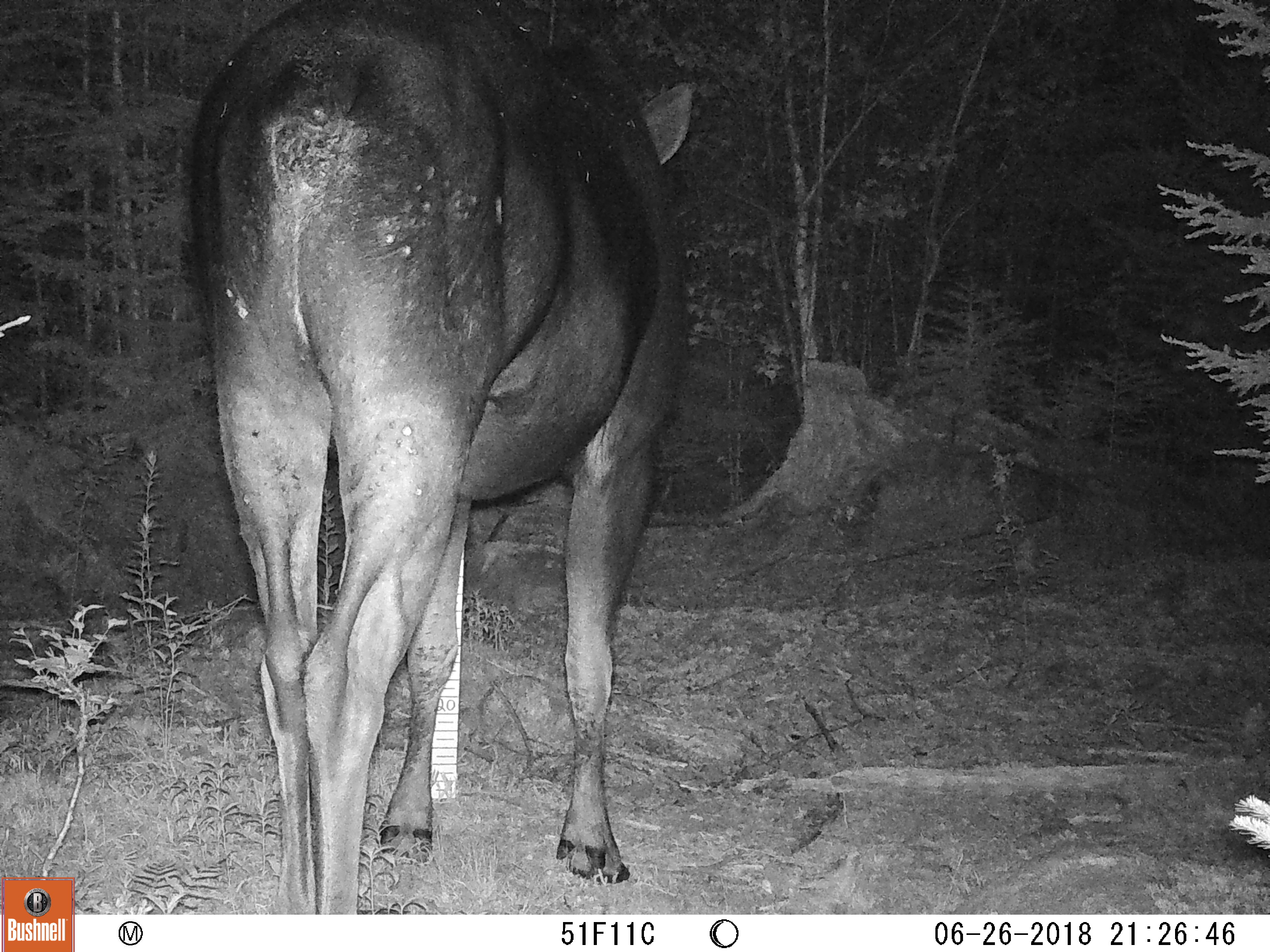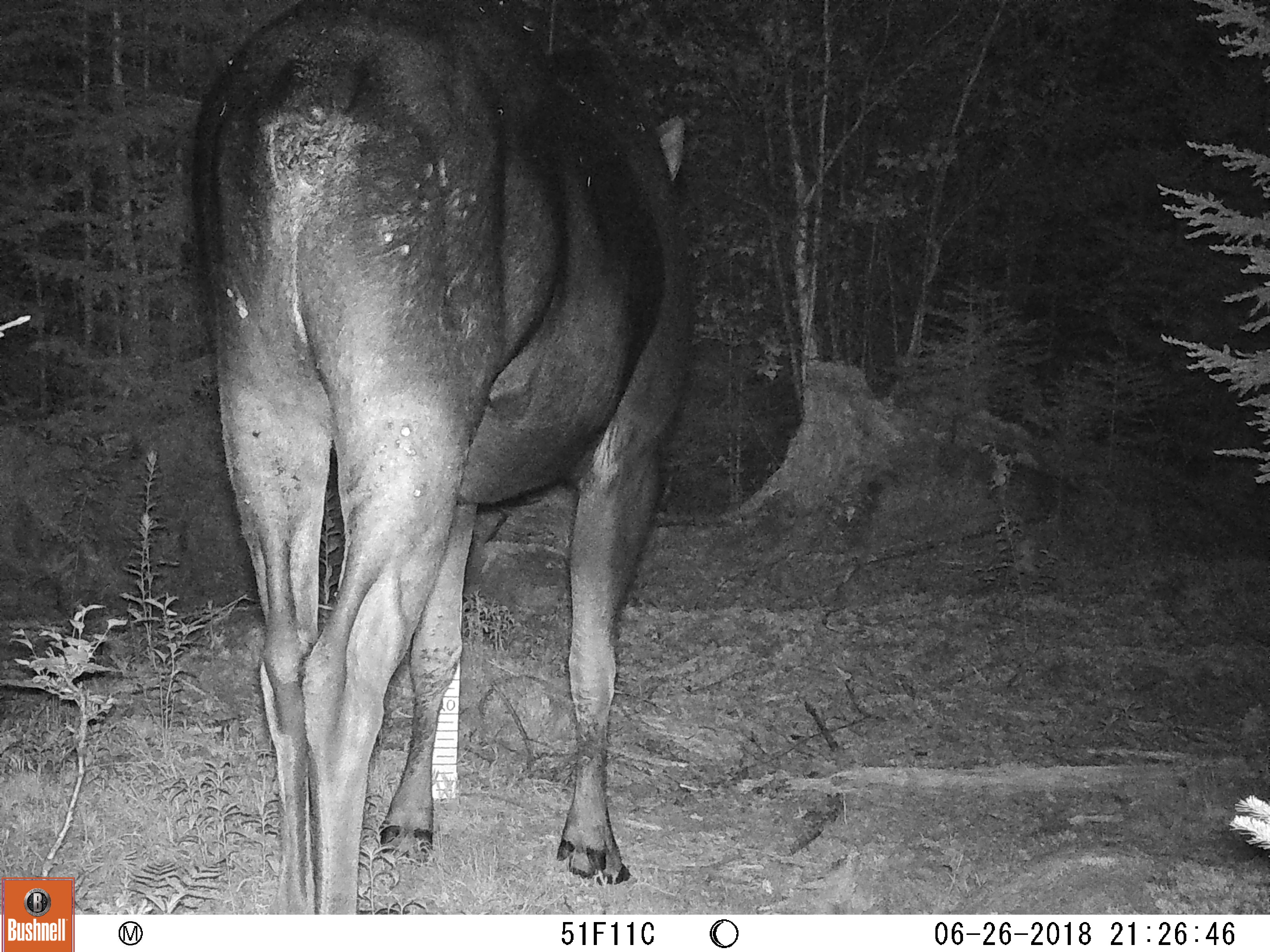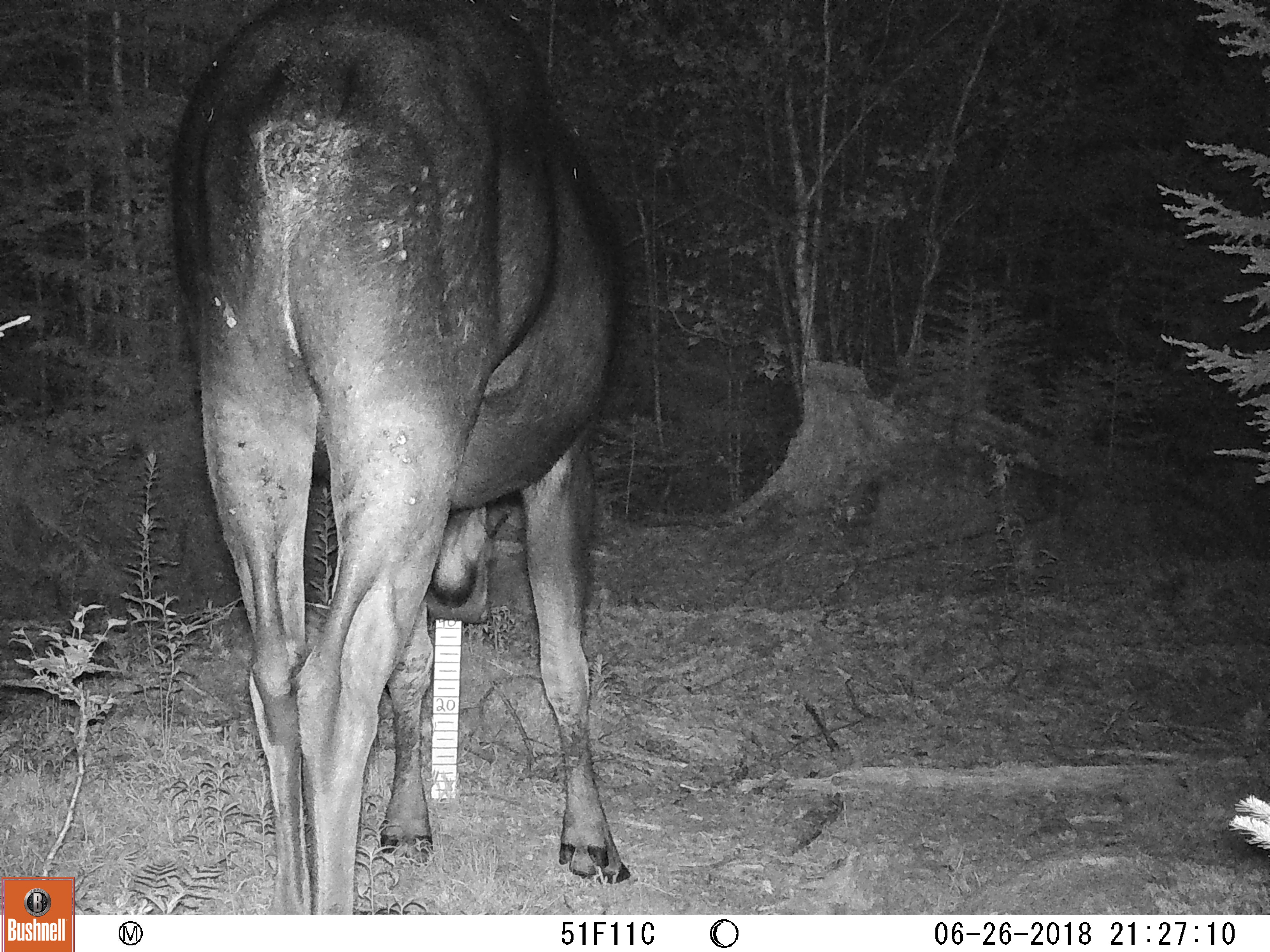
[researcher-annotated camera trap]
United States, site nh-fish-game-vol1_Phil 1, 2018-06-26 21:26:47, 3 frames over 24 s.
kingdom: Animalia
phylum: Chordata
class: Mammalia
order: Artiodactyla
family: Cervidae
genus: Alces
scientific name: Alces alces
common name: moose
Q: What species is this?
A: Moose (Alces alces).